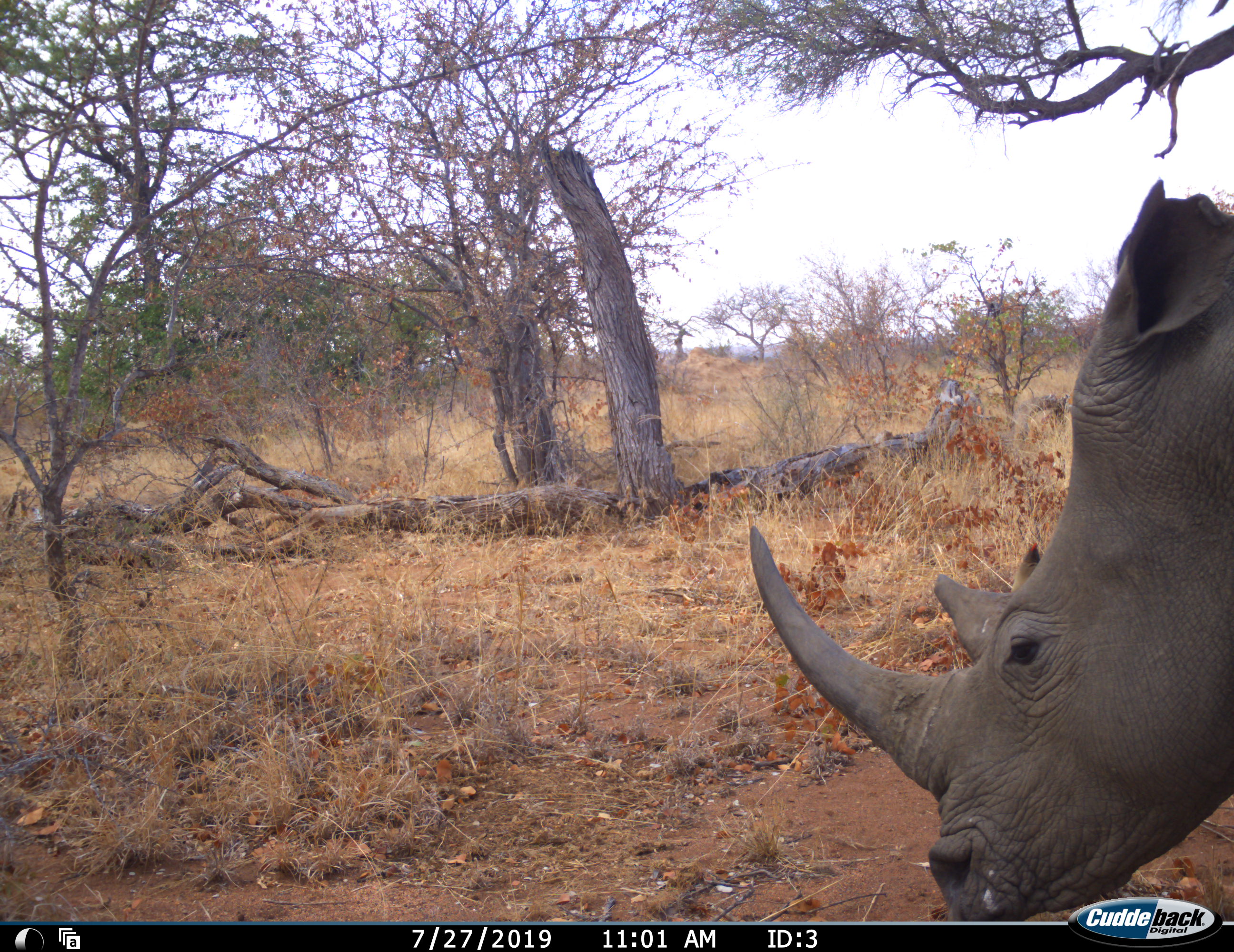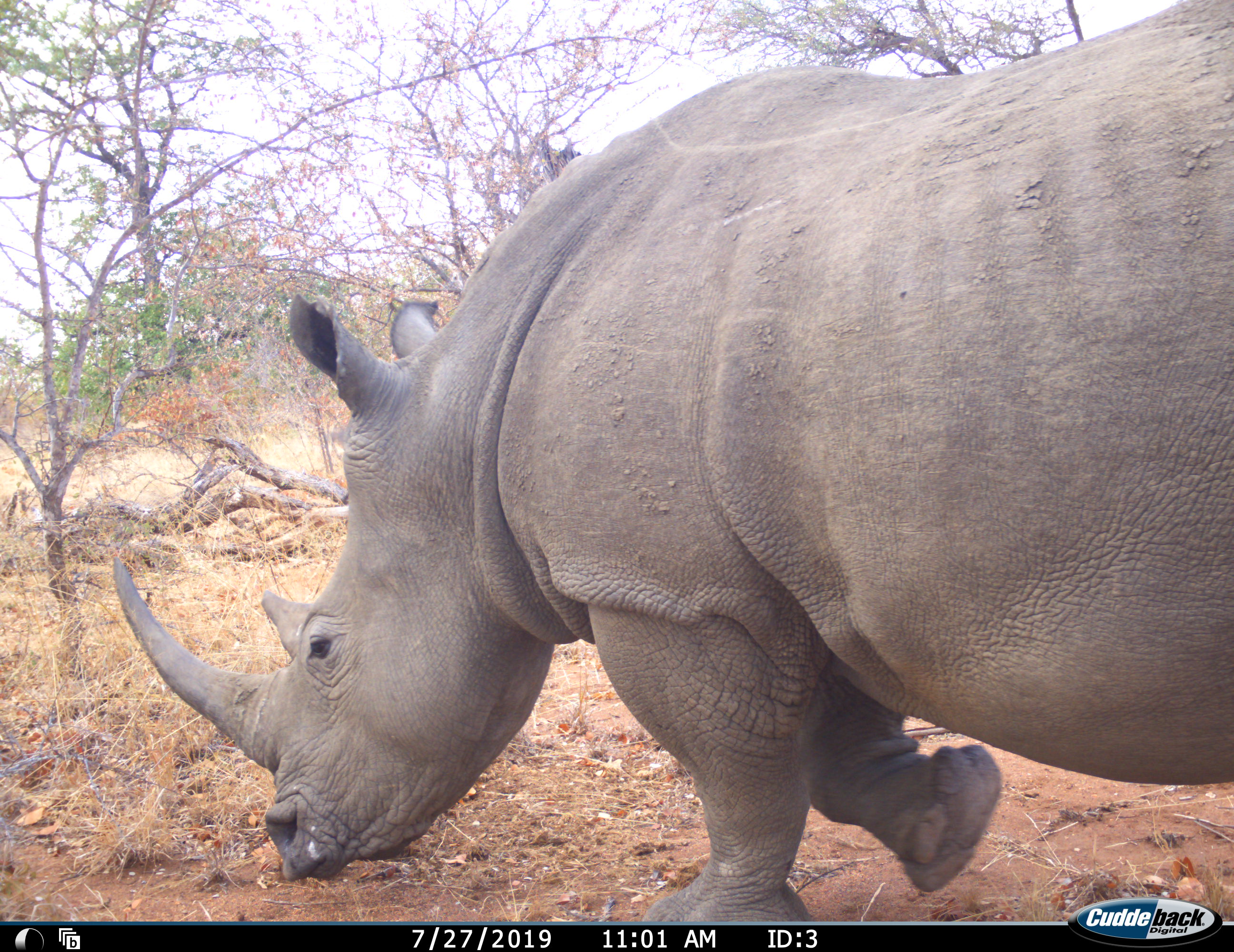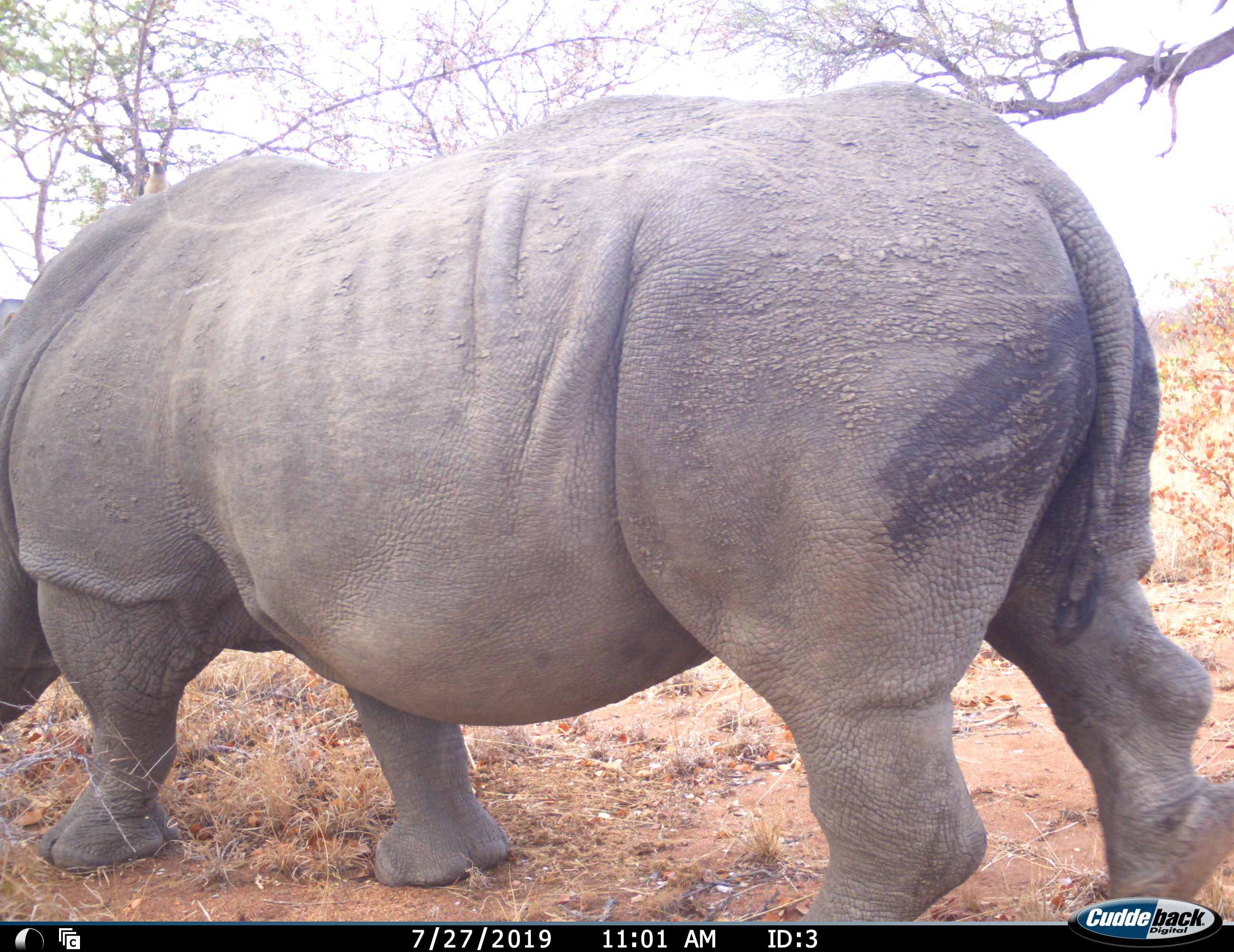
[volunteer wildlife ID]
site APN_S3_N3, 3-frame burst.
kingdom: Animalia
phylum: Chordata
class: Mammalia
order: Perissodactyla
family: Rhinocerotidae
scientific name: Rhinocerotidae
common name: unknown rhinoceros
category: rhinocerosunknown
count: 1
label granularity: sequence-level